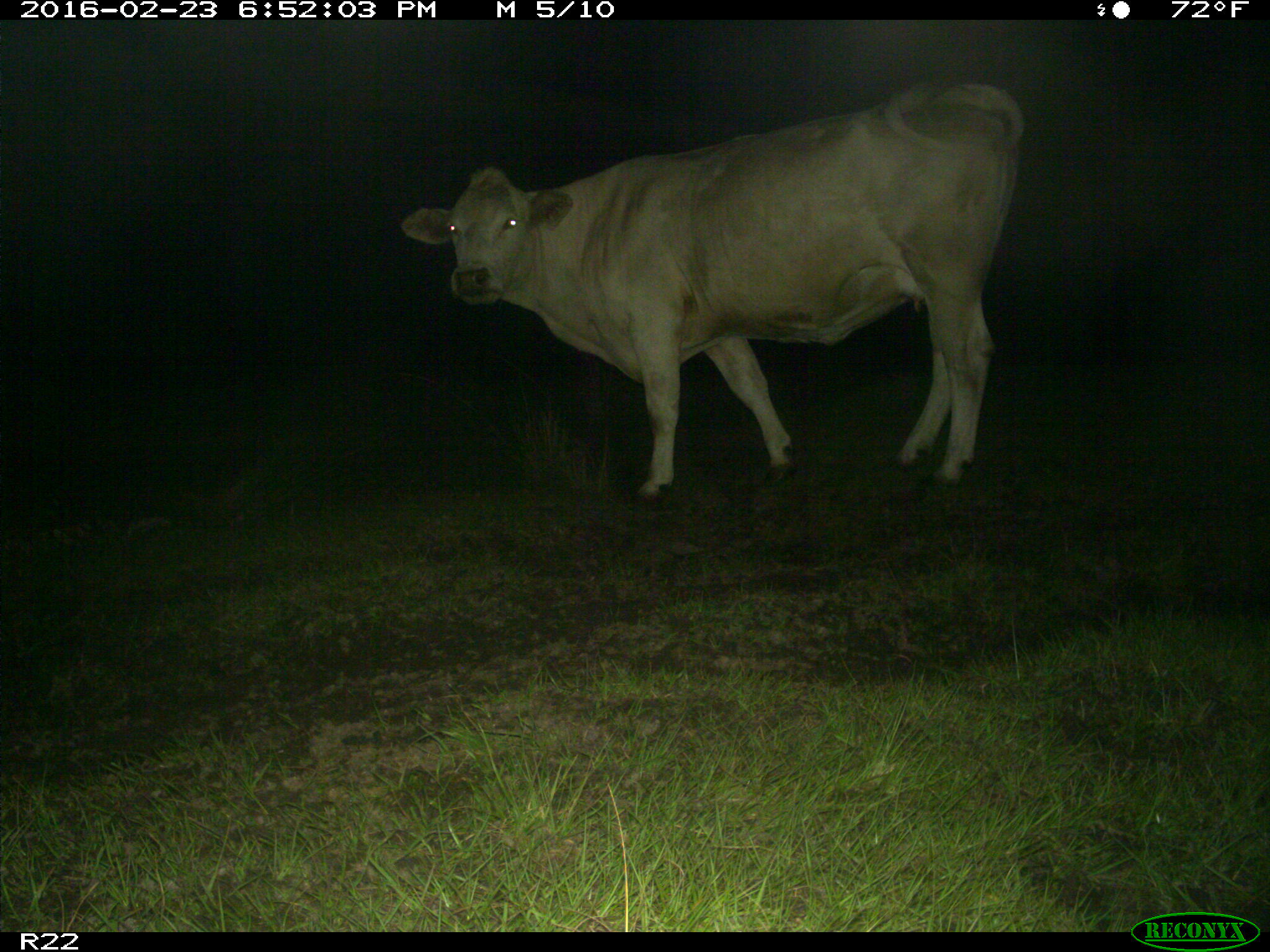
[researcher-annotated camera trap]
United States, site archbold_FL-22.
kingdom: Animalia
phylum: Chordata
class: Mammalia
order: Artiodactyla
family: Bovidae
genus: Bos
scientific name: Bos taurus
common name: domestic cow